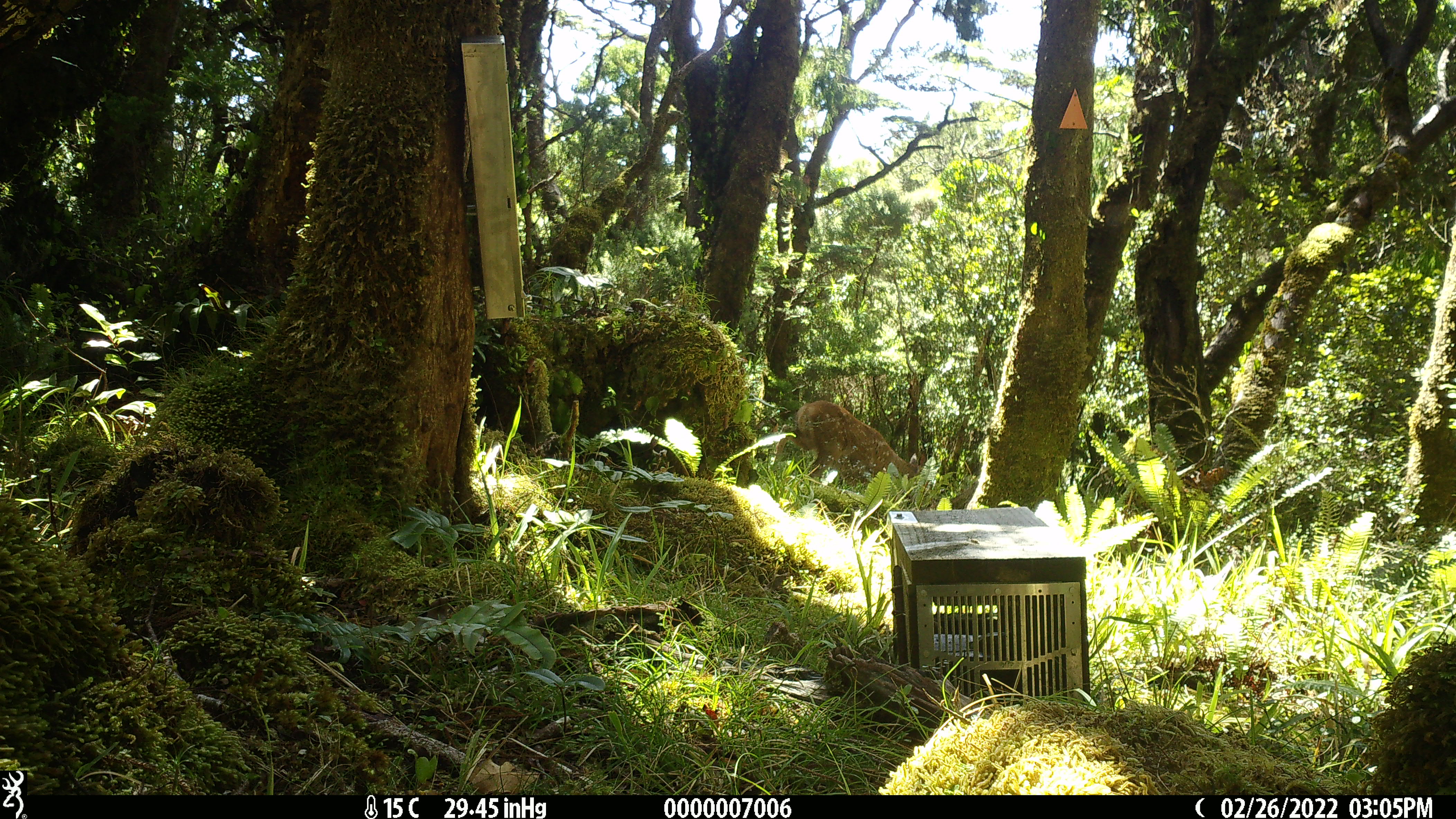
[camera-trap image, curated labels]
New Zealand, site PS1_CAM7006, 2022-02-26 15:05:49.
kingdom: Animalia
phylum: Chordata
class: Mammalia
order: Artiodactyla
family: Cervidae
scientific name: Cervidae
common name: deer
Deer (Cervidae).